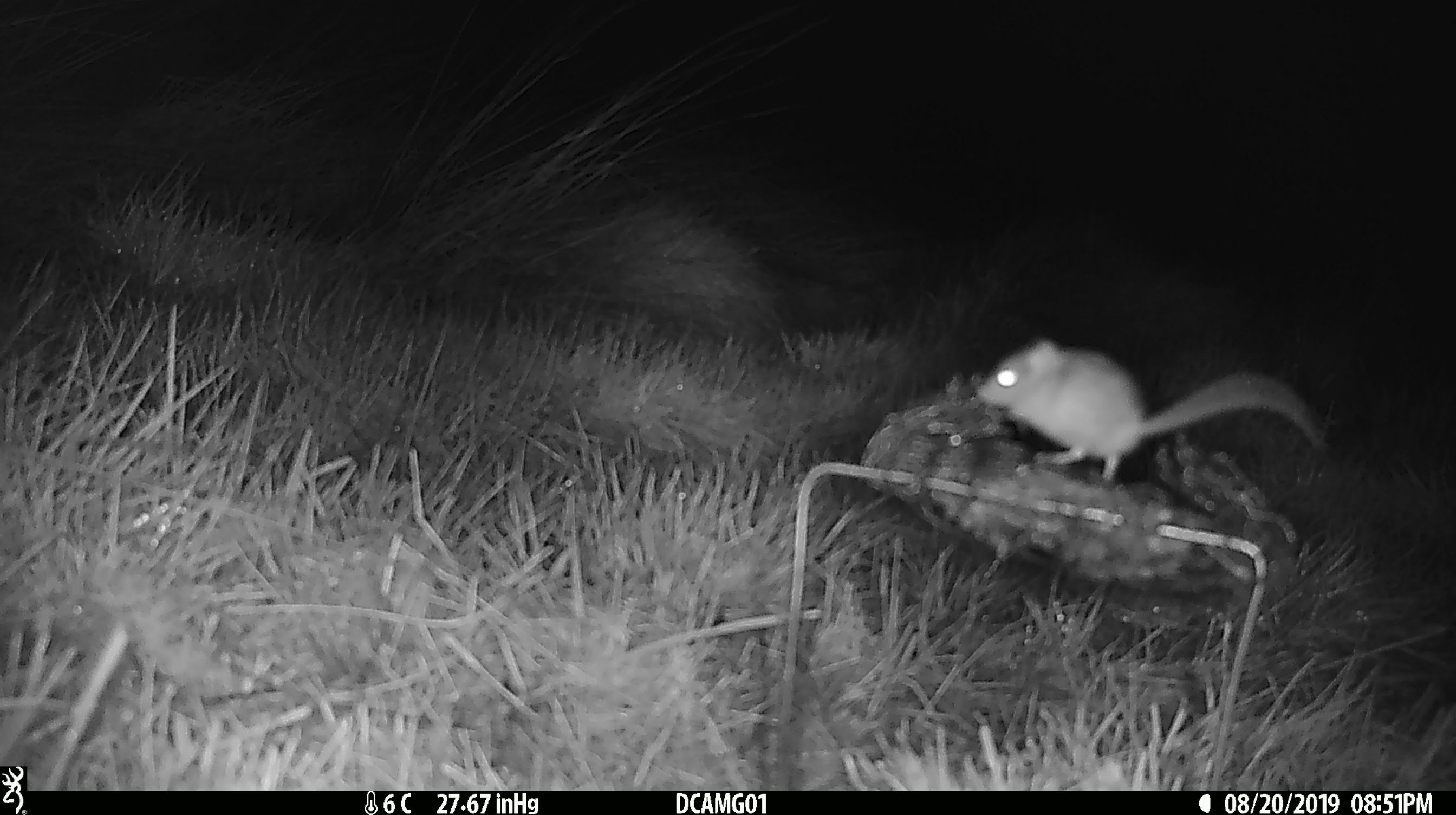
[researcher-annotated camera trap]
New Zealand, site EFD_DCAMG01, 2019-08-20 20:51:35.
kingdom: Animalia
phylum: Chordata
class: Mammalia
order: Rodentia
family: Muridae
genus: Mus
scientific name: Mus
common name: mouse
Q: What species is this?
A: Mouse (Mus).